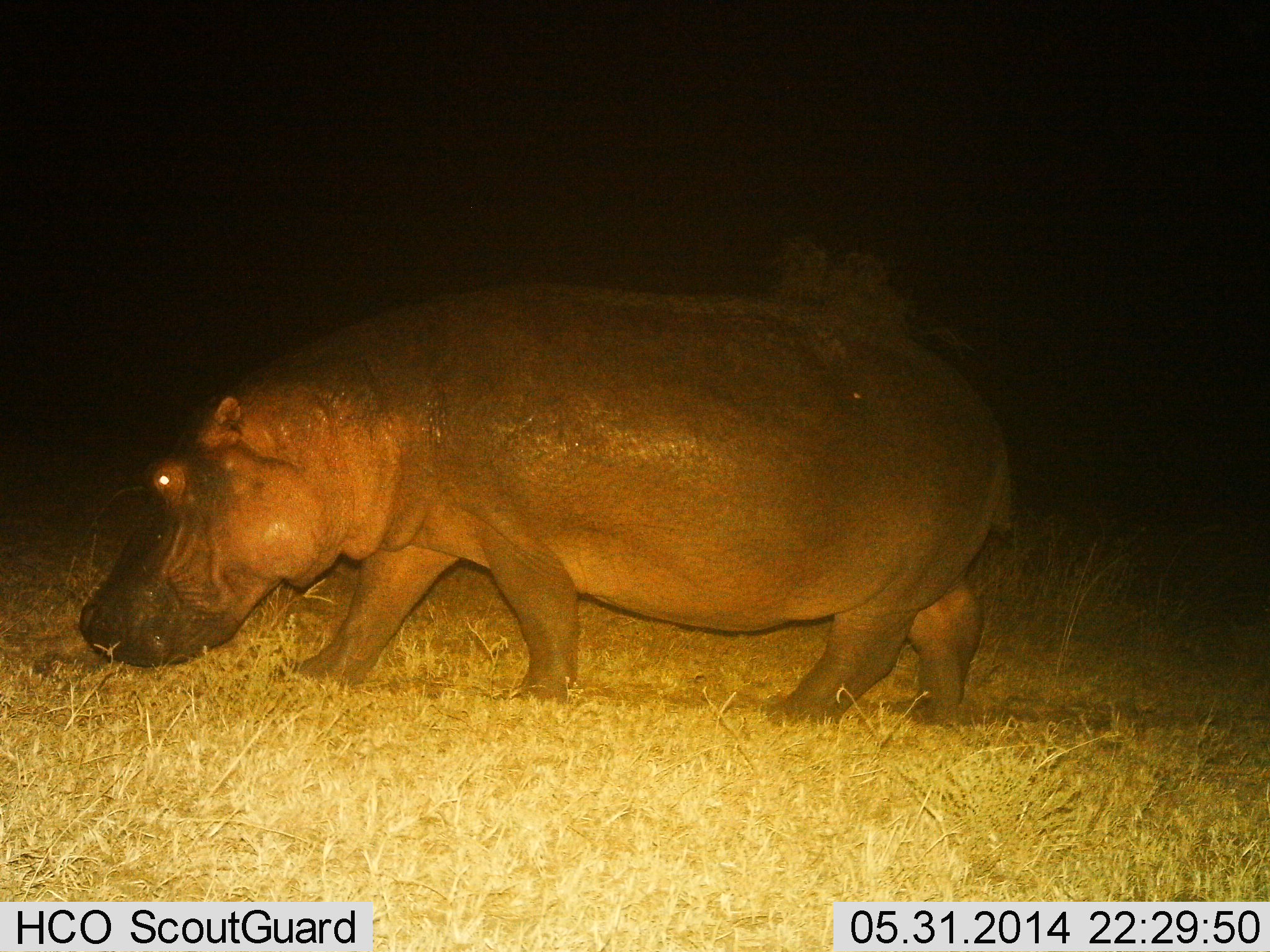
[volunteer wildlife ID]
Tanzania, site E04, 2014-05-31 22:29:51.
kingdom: Animalia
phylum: Chordata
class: Mammalia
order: Artiodactyla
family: Hippopotamidae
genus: Hippopotamus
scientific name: Hippopotamus amphibius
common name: hippopotamus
Hippopotamus (Hippopotamus amphibius), count 1. Behavior (volunteer vote fractions): standing 24%, resting 0%, moving 66%, interacting 0%. Young present (vote fraction): 0%. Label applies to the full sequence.